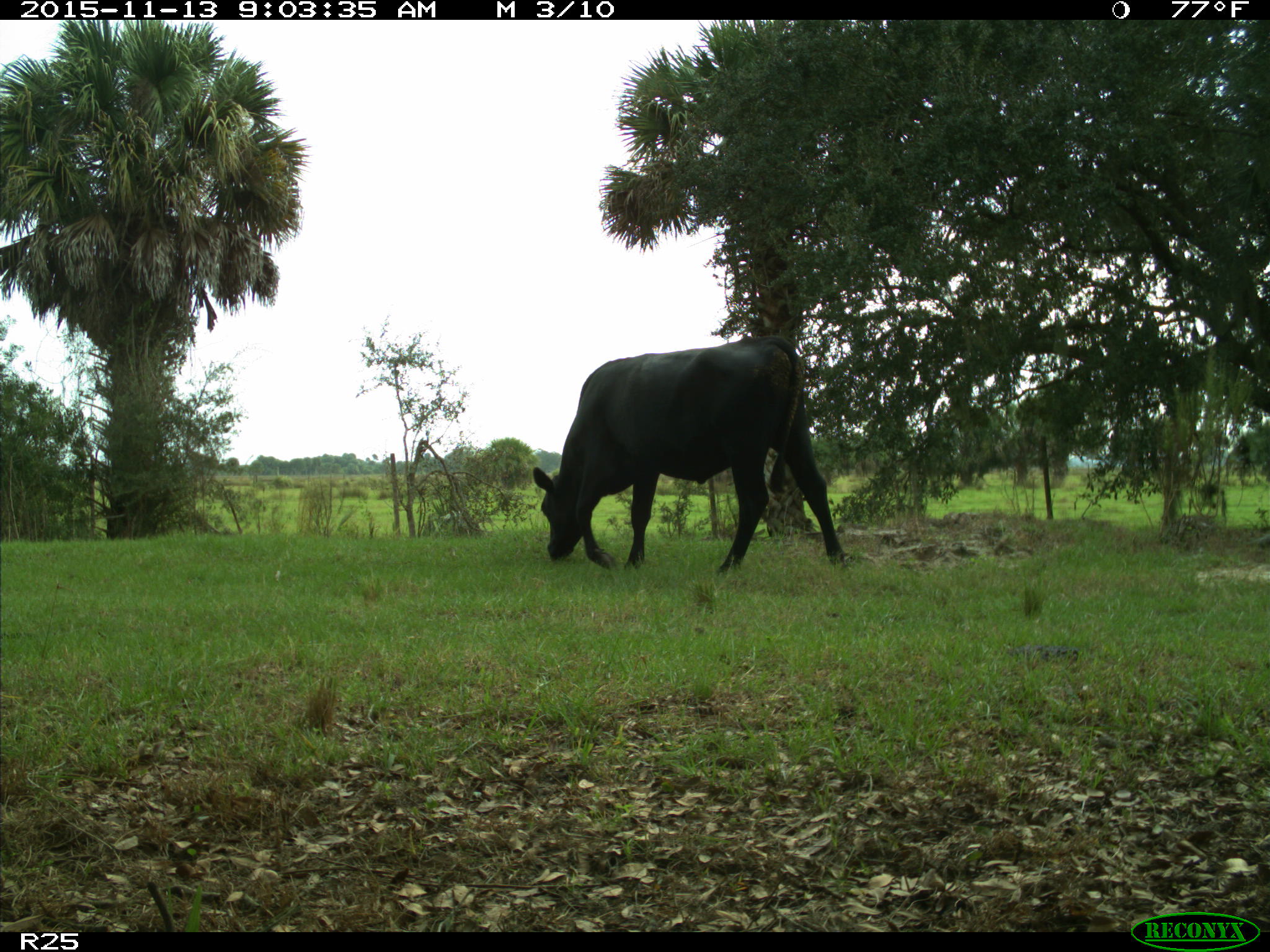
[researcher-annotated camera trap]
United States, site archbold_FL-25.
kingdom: Animalia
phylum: Chordata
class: Mammalia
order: Artiodactyla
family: Bovidae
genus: Bos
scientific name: Bos taurus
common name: domestic cow